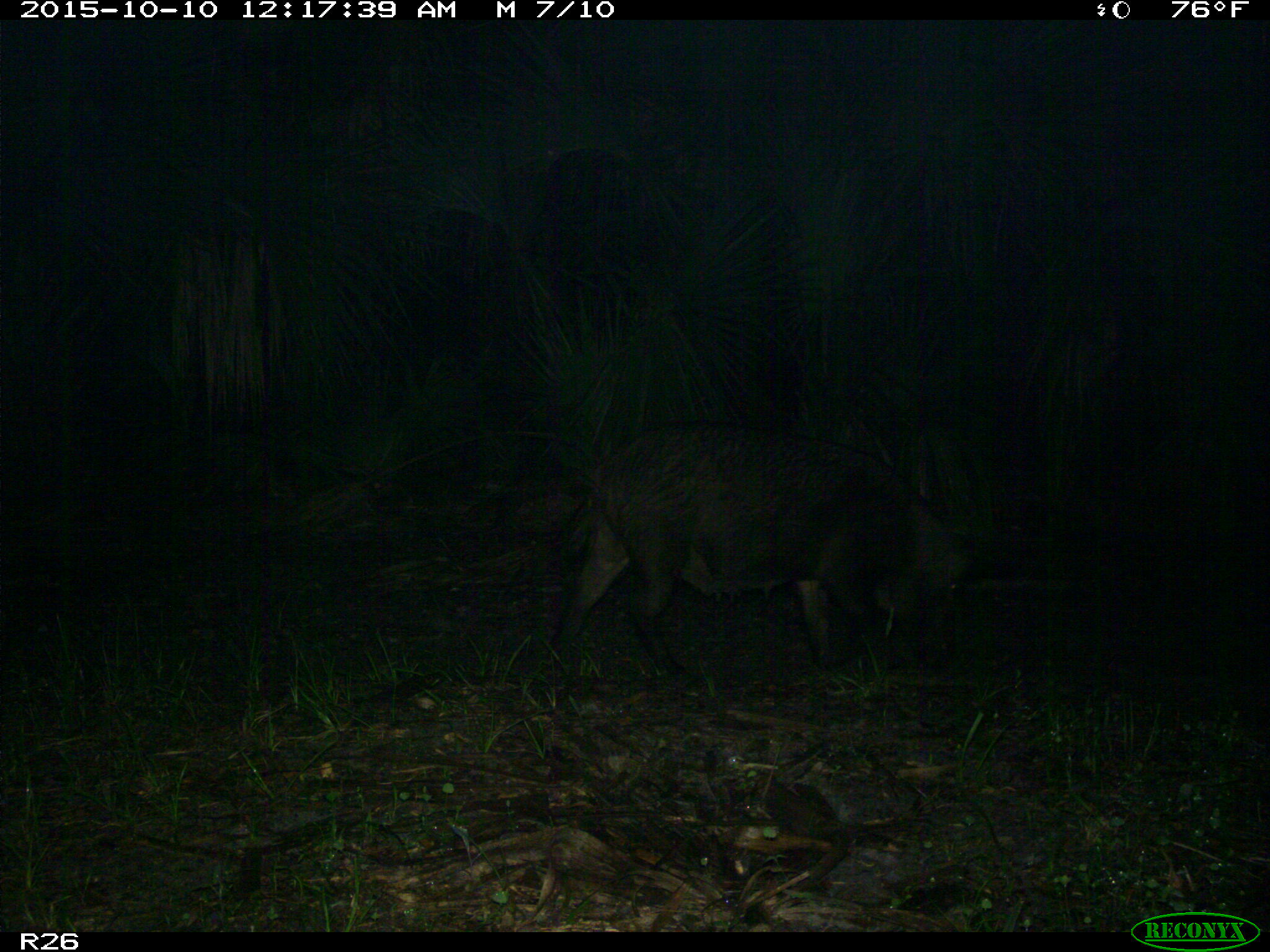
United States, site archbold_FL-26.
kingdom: Animalia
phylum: Chordata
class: Mammalia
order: Artiodactyla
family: Suidae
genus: Sus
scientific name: Sus scrofa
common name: wild boar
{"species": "Sus scrofa (wild boar)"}